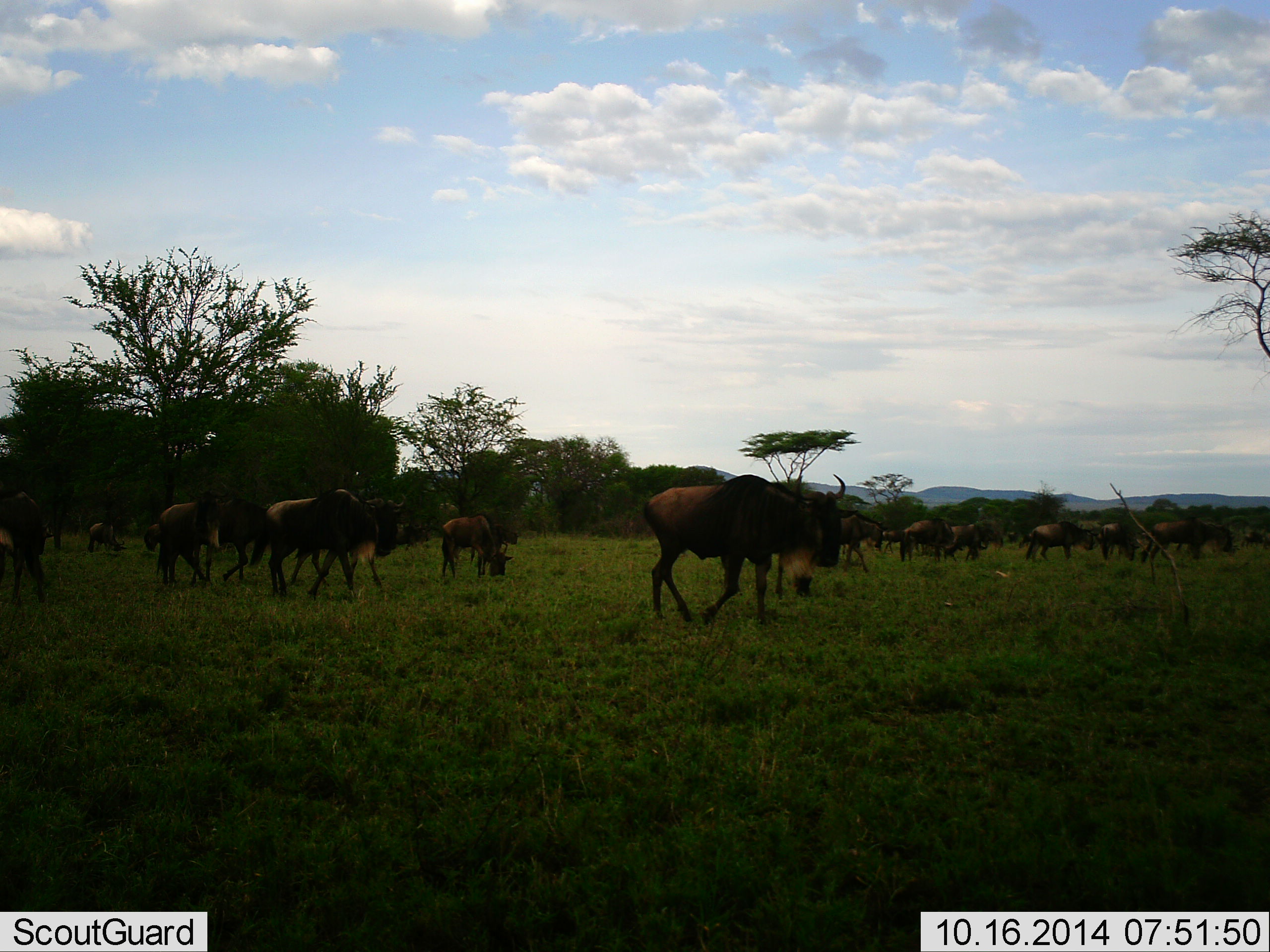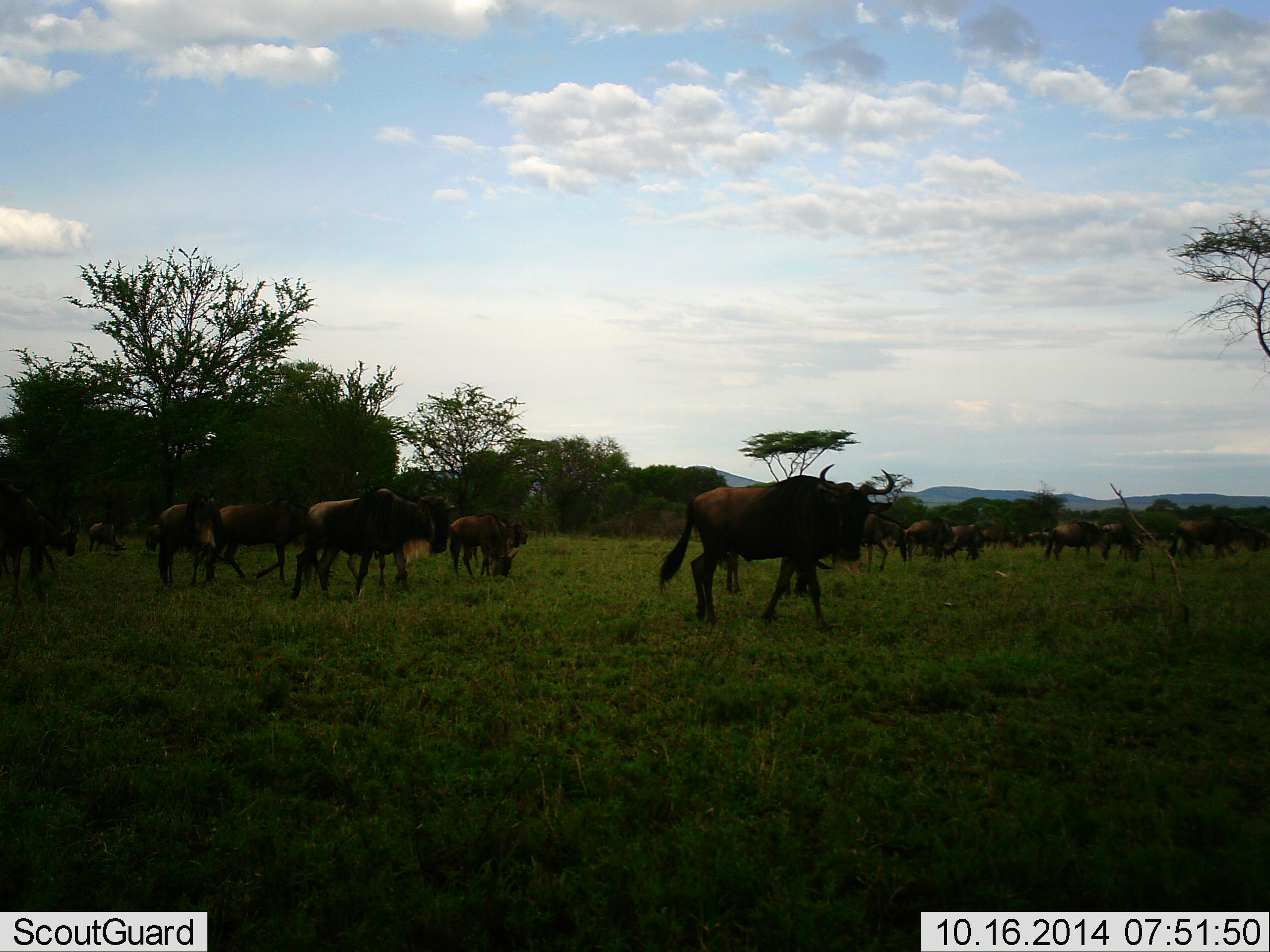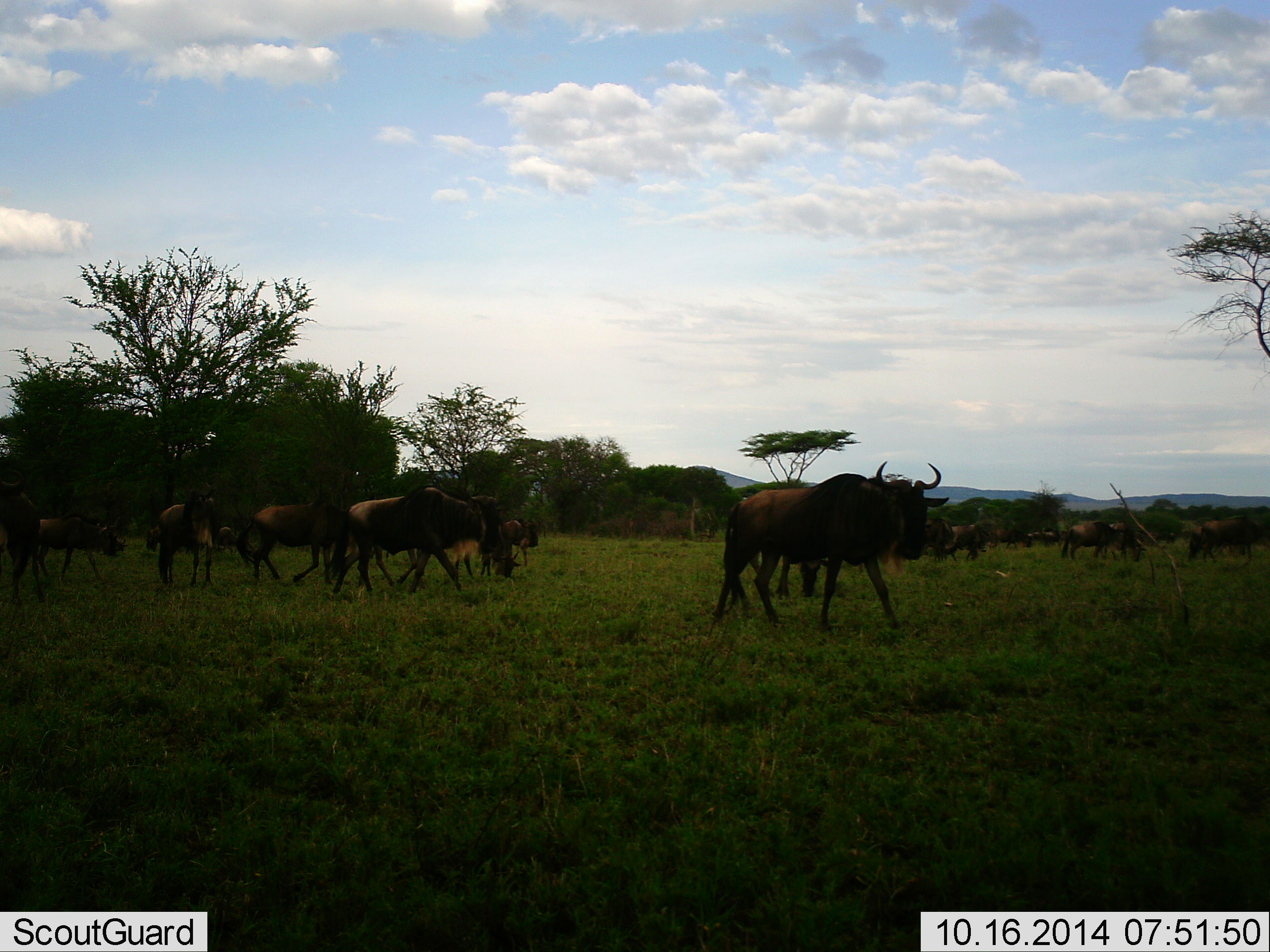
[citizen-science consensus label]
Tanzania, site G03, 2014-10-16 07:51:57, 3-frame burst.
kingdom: Animalia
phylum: Chordata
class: Mammalia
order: Artiodactyla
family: Bovidae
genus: Connochaetes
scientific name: Connochaetes taurinus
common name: blue wildebeest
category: wildebeest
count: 11-50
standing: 20%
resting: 0%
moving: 90%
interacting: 0%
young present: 20%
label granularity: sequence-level